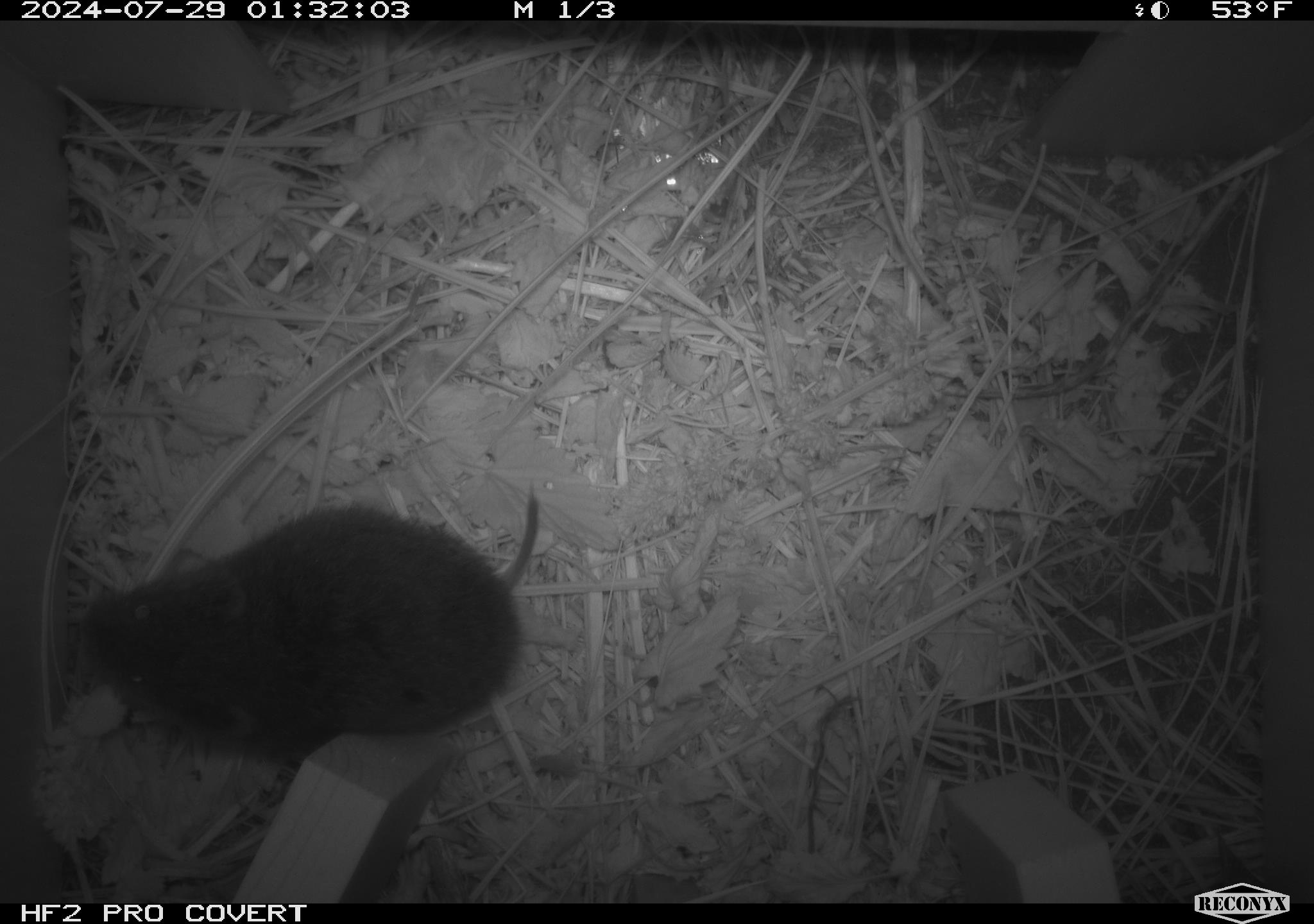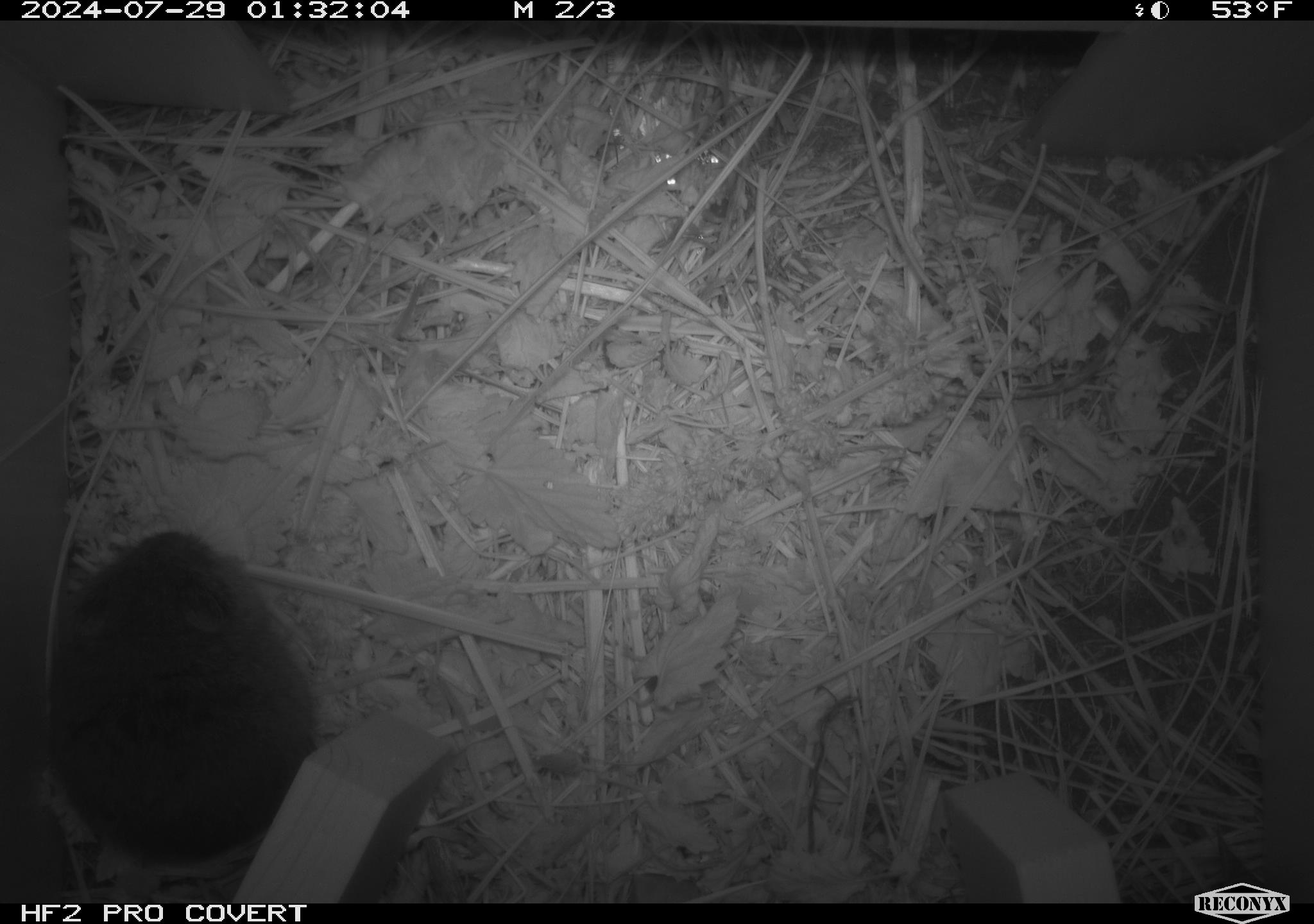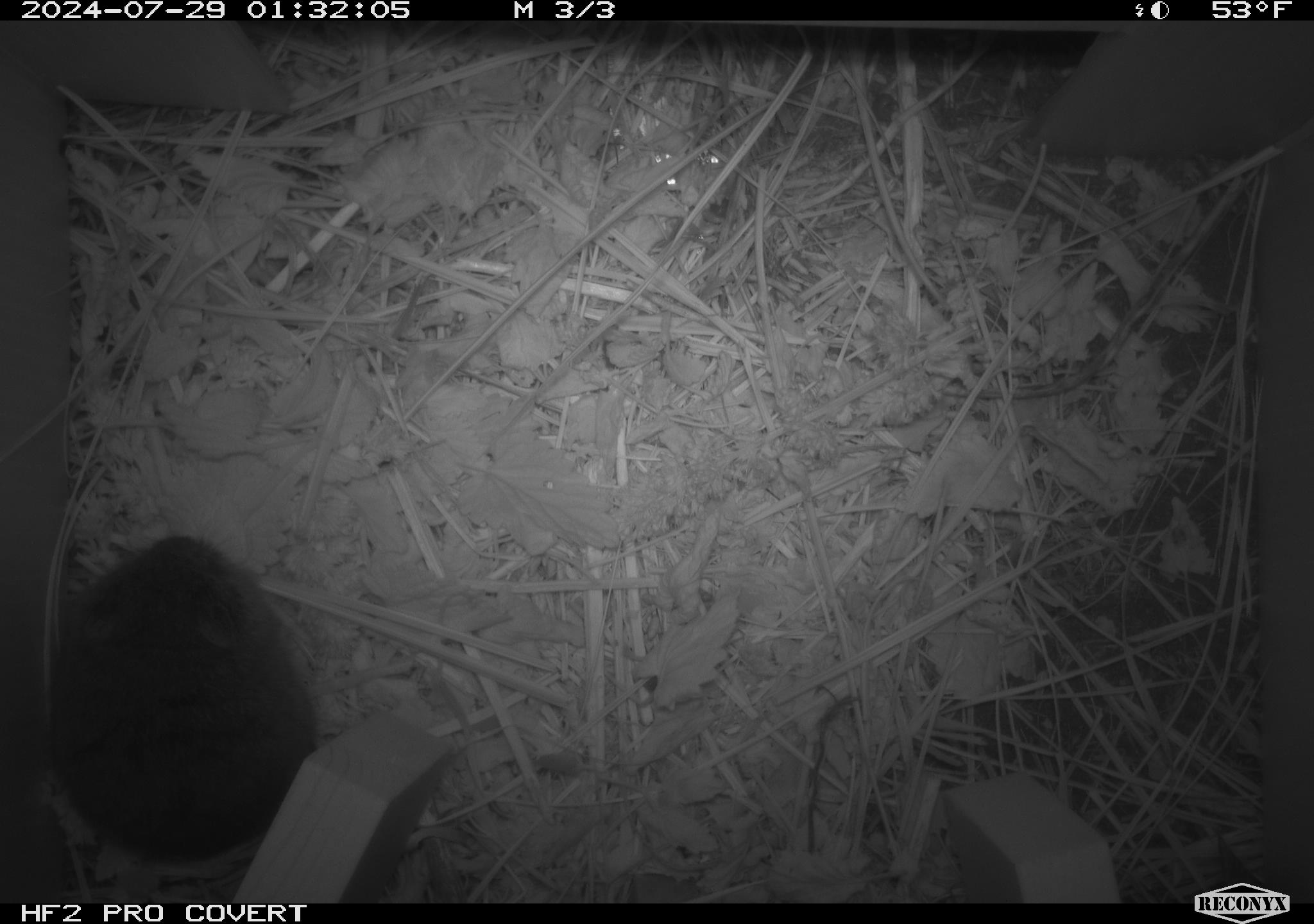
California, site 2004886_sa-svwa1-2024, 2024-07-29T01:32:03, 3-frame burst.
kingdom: Animalia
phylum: Chordata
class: Mammalia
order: Rodentia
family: Cricetidae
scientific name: Arvicolinae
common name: voles, lemmings, and muskrats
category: arvicolinae subfamily